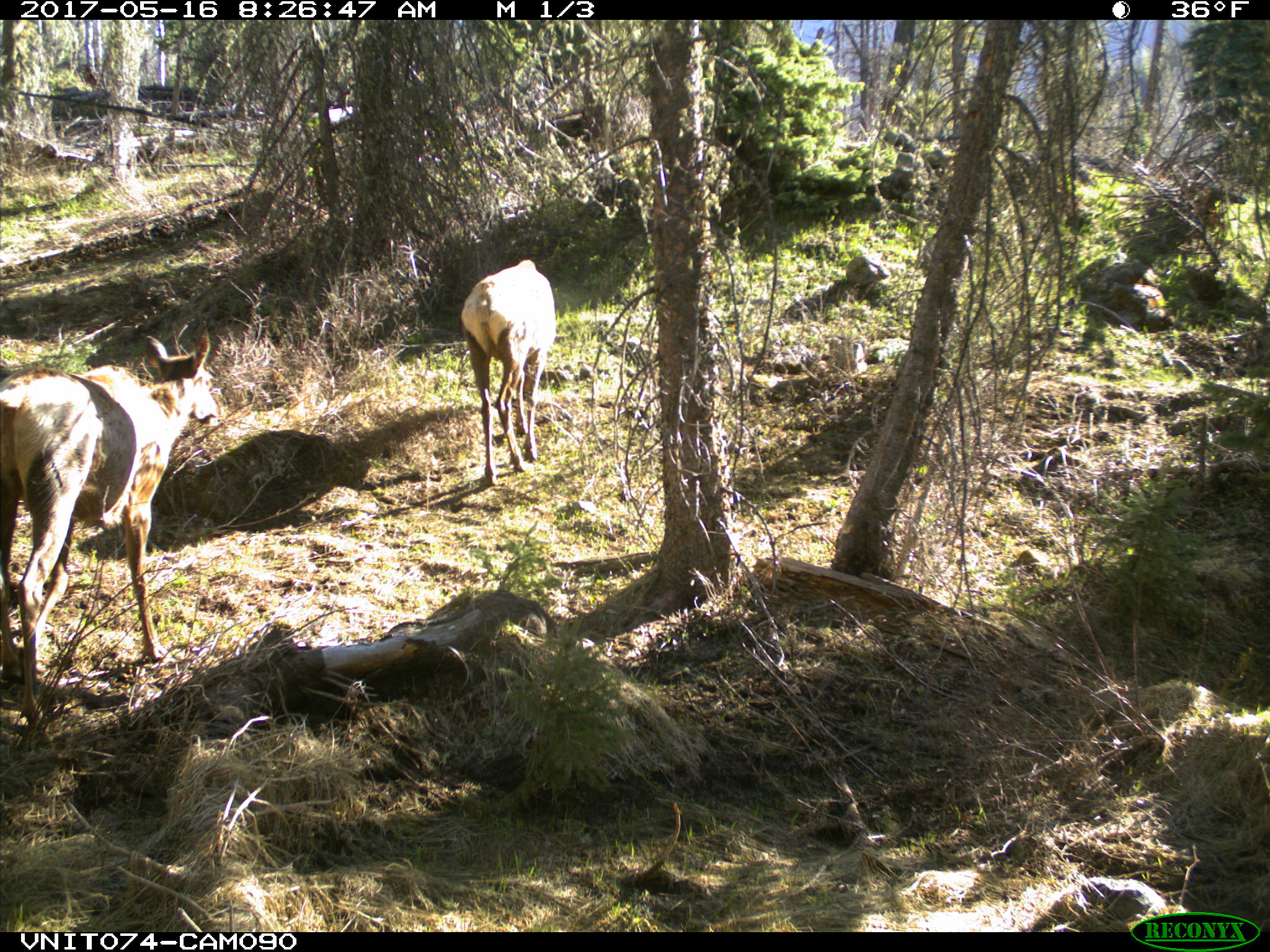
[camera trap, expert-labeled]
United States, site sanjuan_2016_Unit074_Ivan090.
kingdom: Animalia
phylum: Chordata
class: Mammalia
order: Artiodactyla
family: Cervidae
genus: Cervus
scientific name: Cervus elaphus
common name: red deer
Cervus elaphus (red deer).